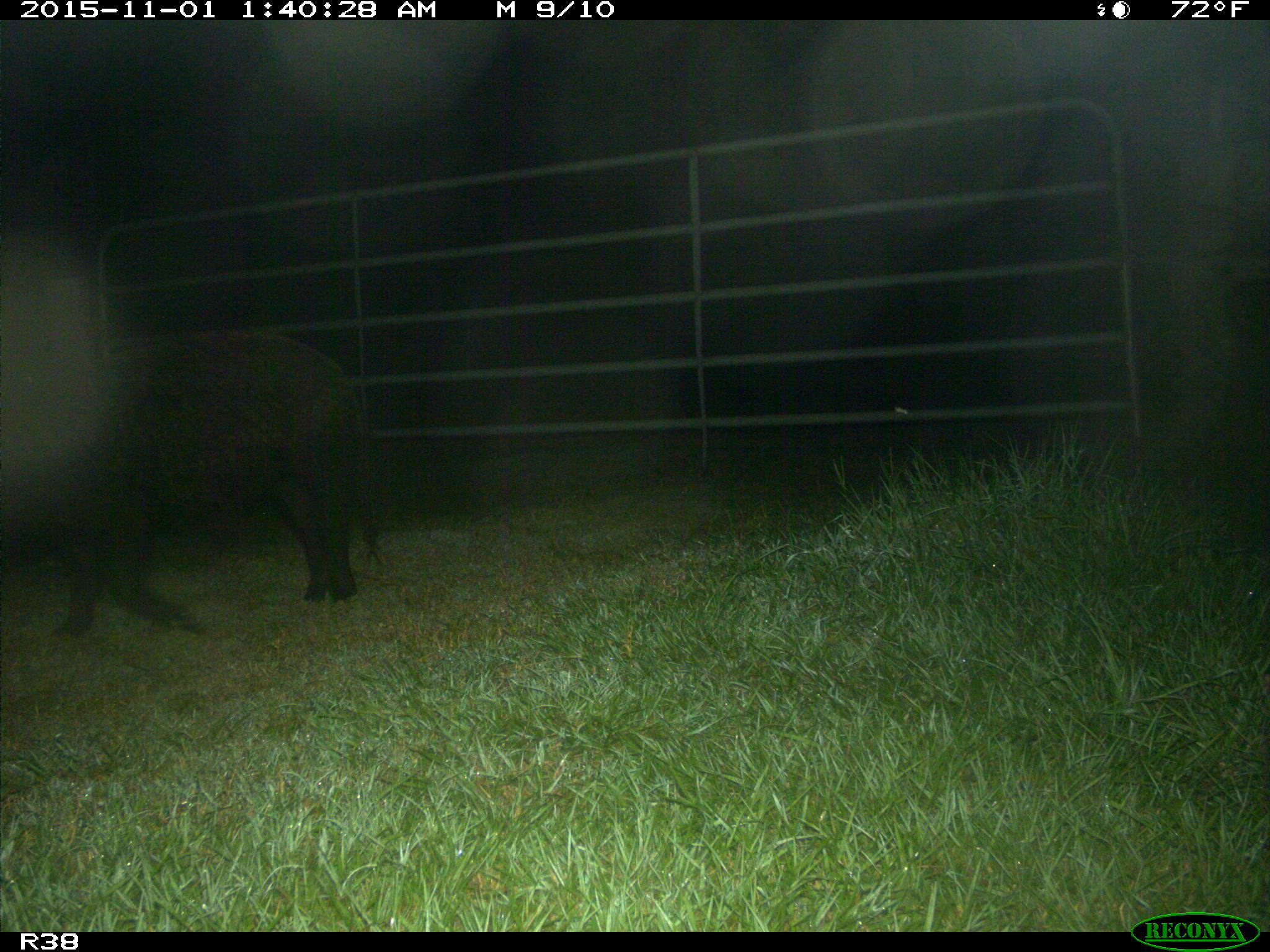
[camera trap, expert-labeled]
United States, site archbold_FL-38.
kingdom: Animalia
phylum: Chordata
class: Mammalia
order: Artiodactyla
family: Suidae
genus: Sus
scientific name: Sus scrofa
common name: wild boar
Sus scrofa (wild boar).